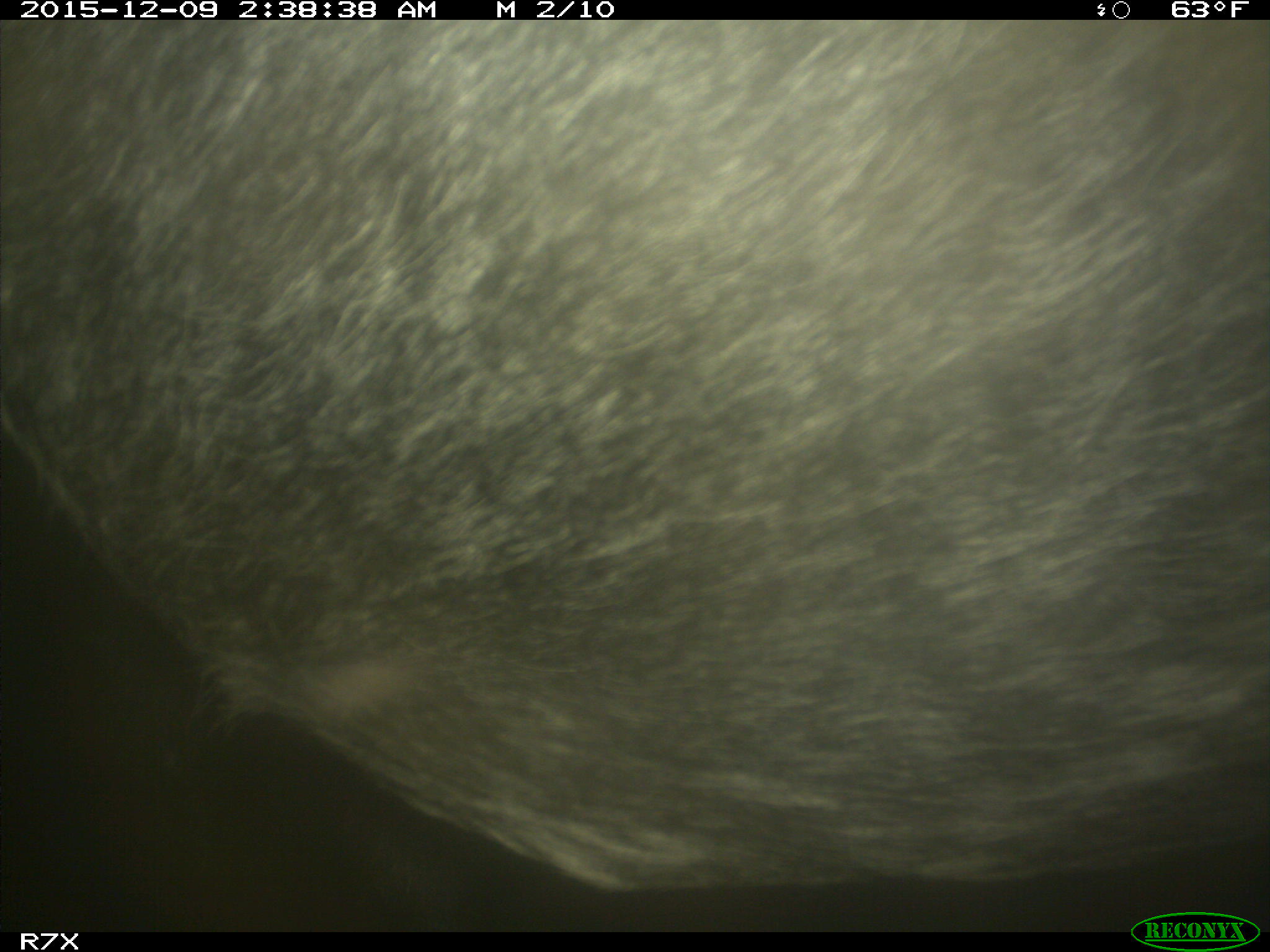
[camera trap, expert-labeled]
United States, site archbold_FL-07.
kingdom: Animalia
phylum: Chordata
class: Mammalia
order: Artiodactyla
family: Bovidae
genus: Bos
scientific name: Bos taurus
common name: domestic cow